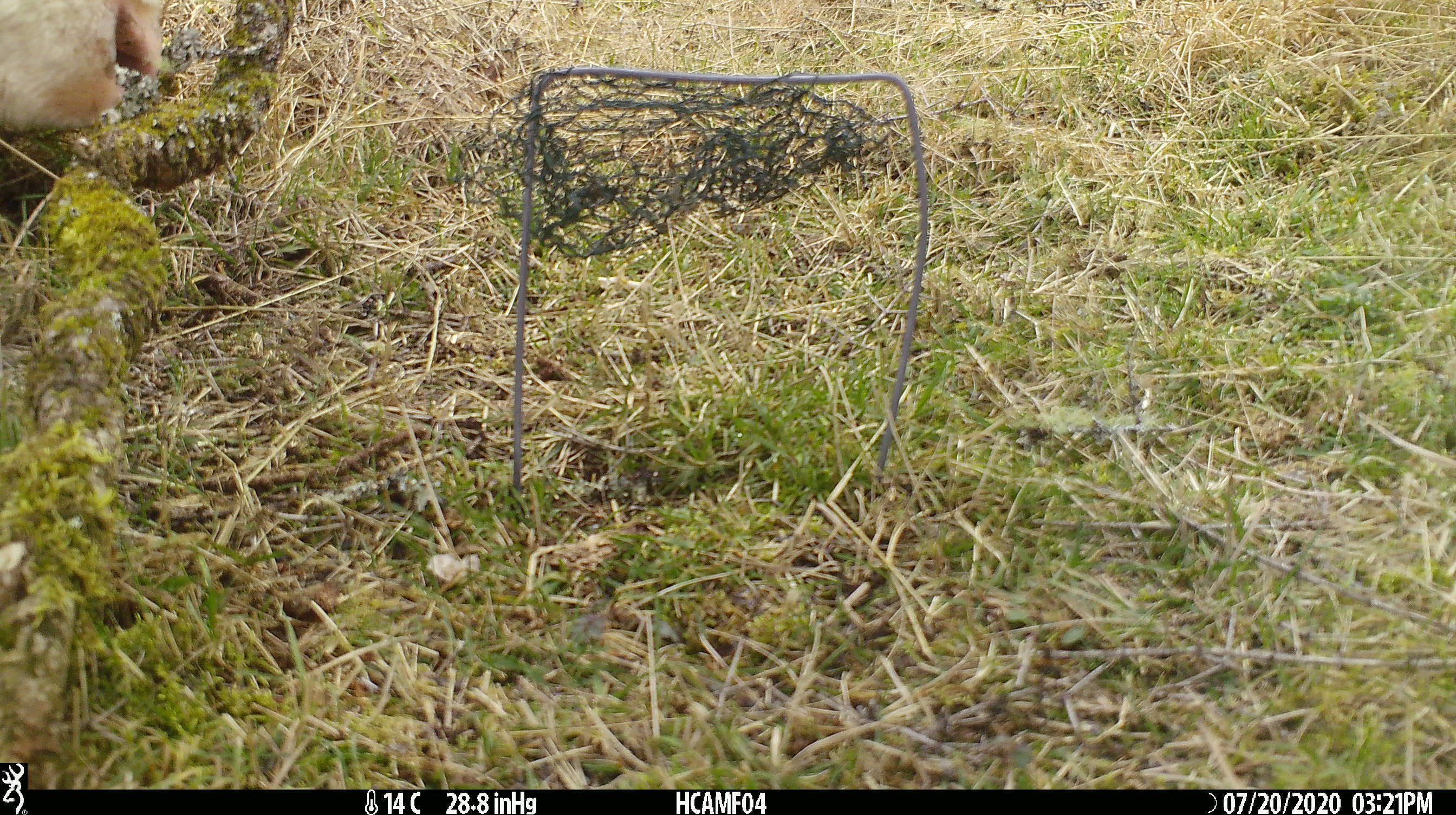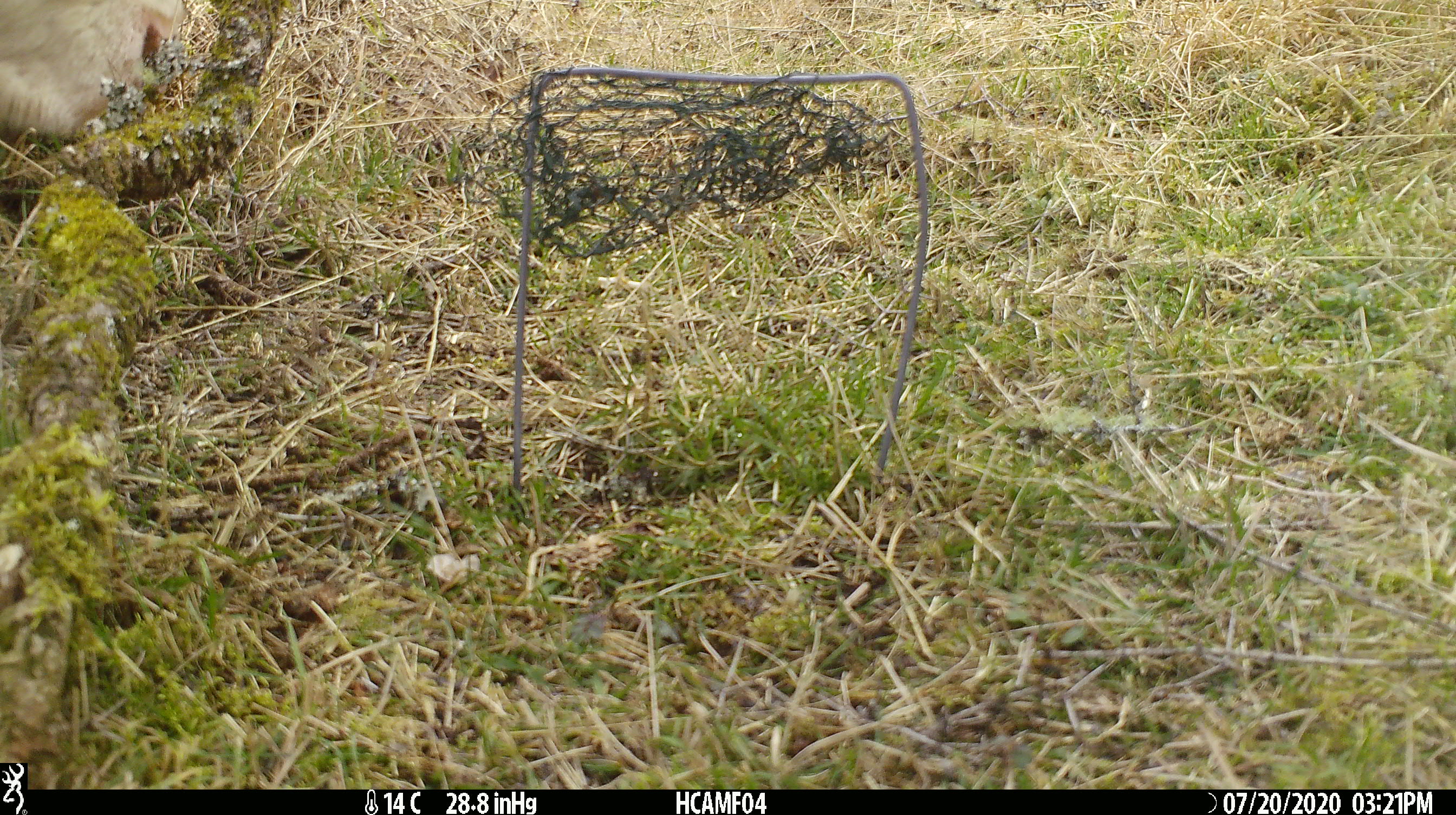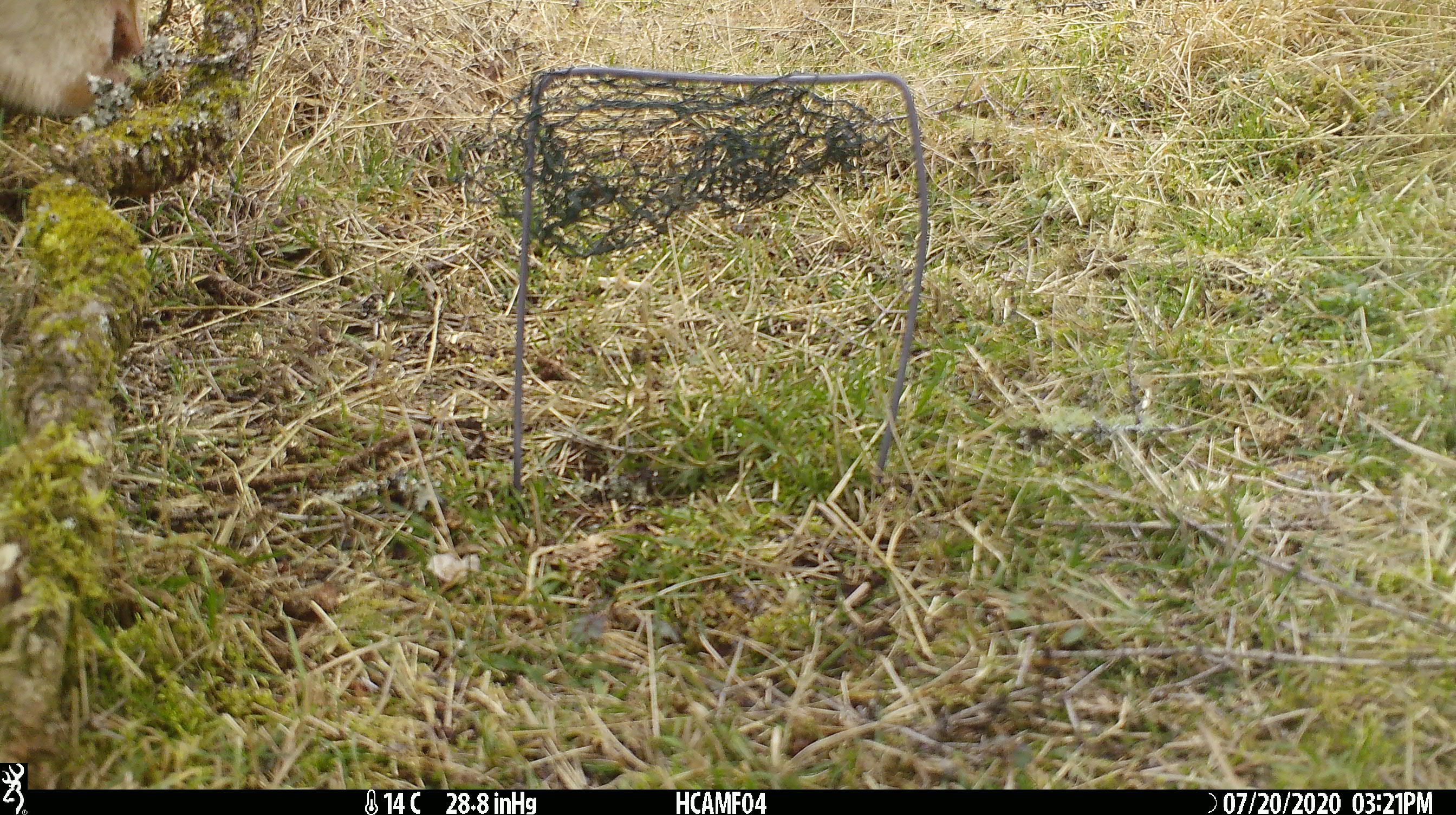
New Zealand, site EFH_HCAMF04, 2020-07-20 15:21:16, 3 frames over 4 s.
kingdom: Animalia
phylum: Chordata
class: Mammalia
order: Artiodactyla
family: Bovidae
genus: Bos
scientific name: Bos taurus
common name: domestic cow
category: cow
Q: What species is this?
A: Cow (domestic cow) (Bos taurus).